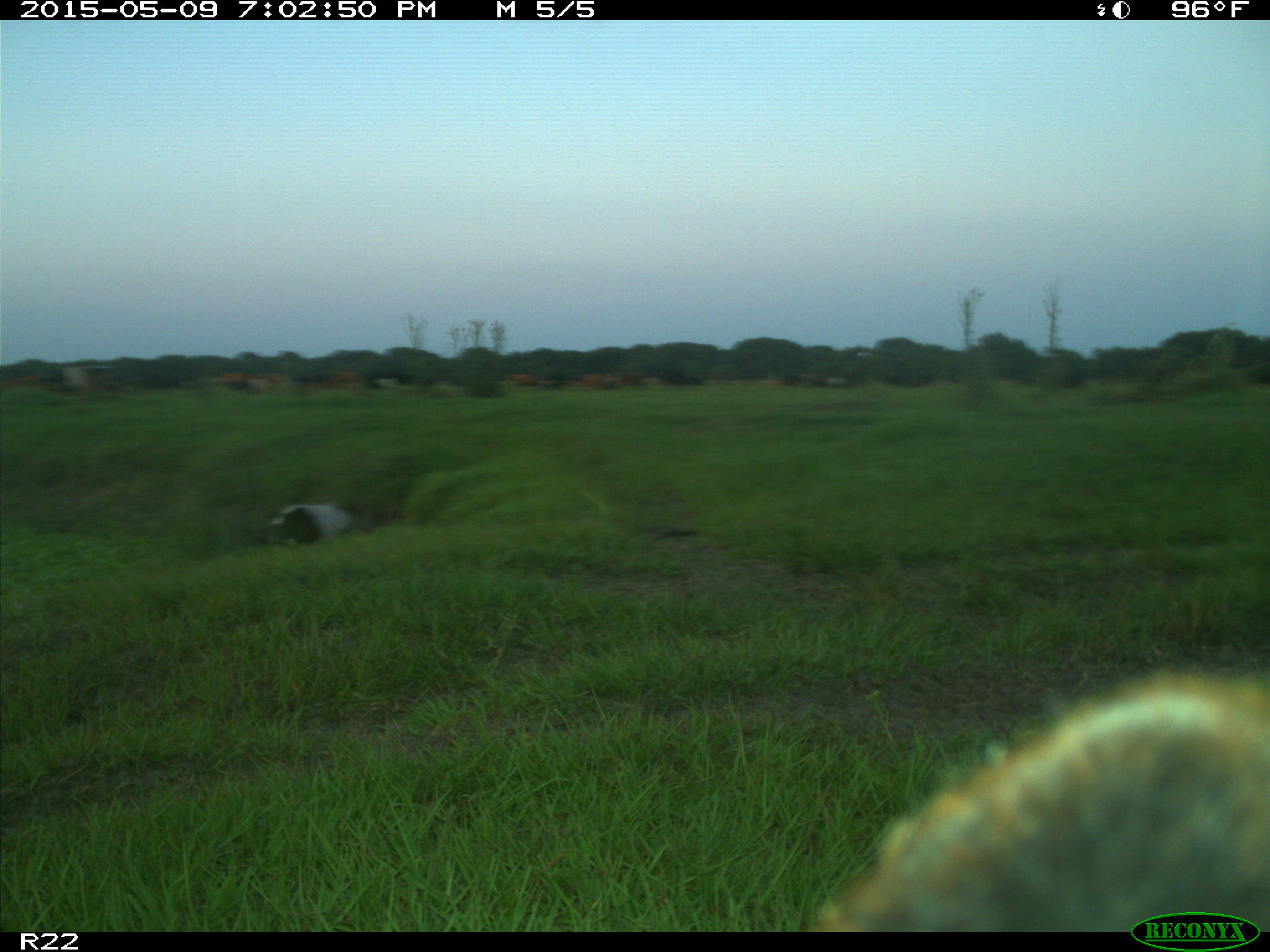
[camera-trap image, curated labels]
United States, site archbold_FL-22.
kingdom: Animalia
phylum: Chordata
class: Mammalia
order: Artiodactyla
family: Bovidae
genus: Bos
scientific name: Bos taurus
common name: domestic cow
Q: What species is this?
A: Bos taurus (domestic cow).